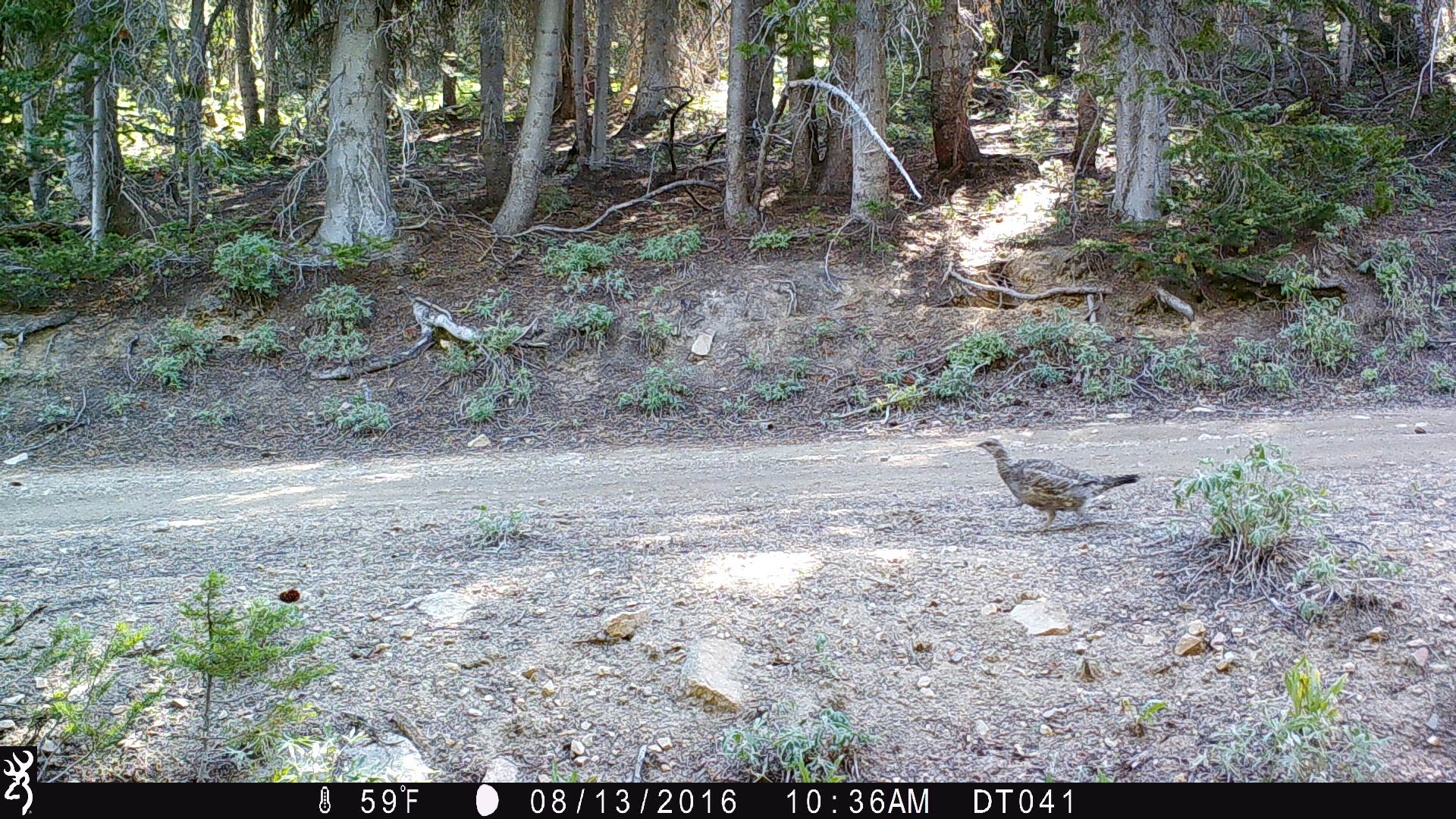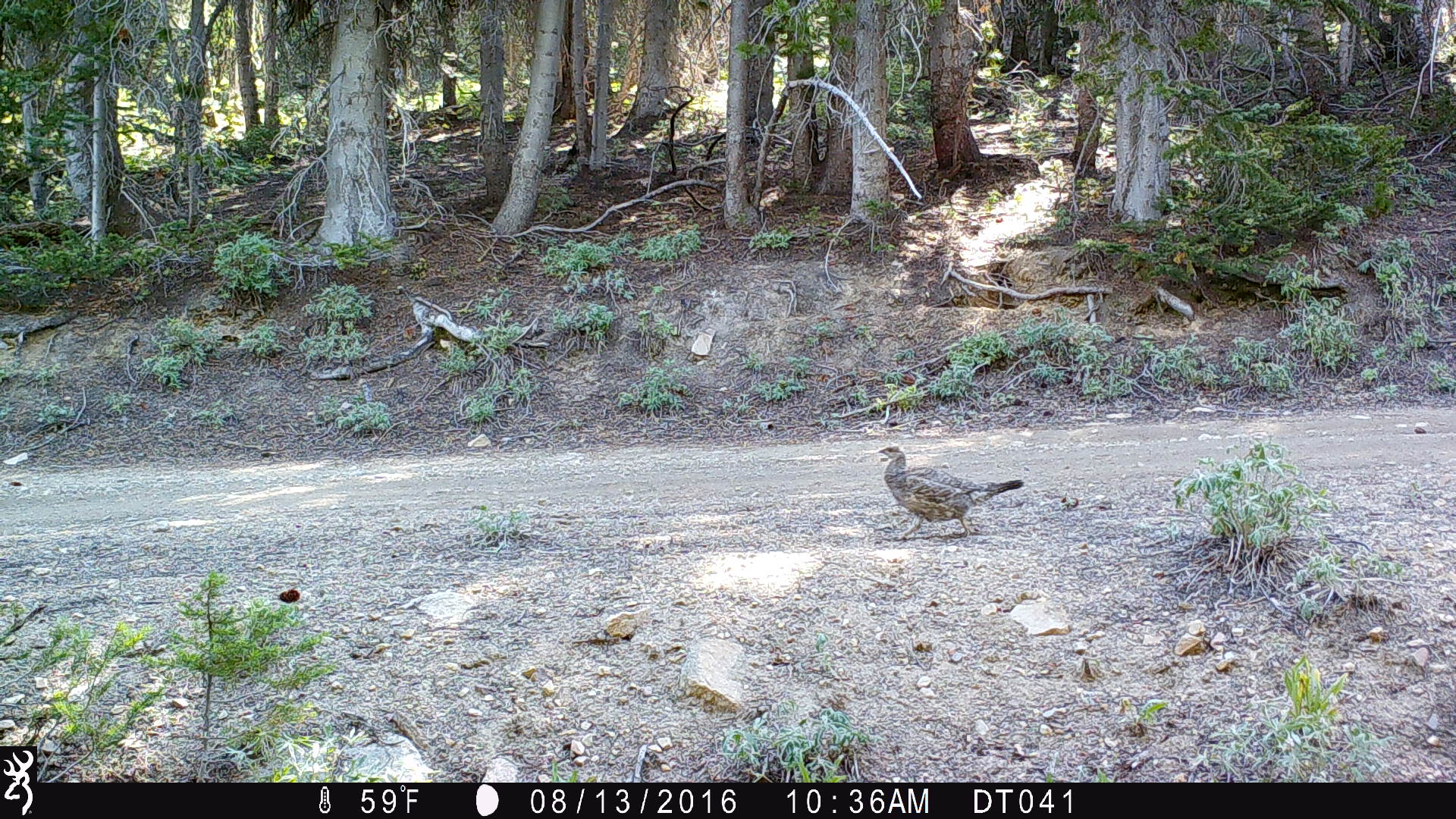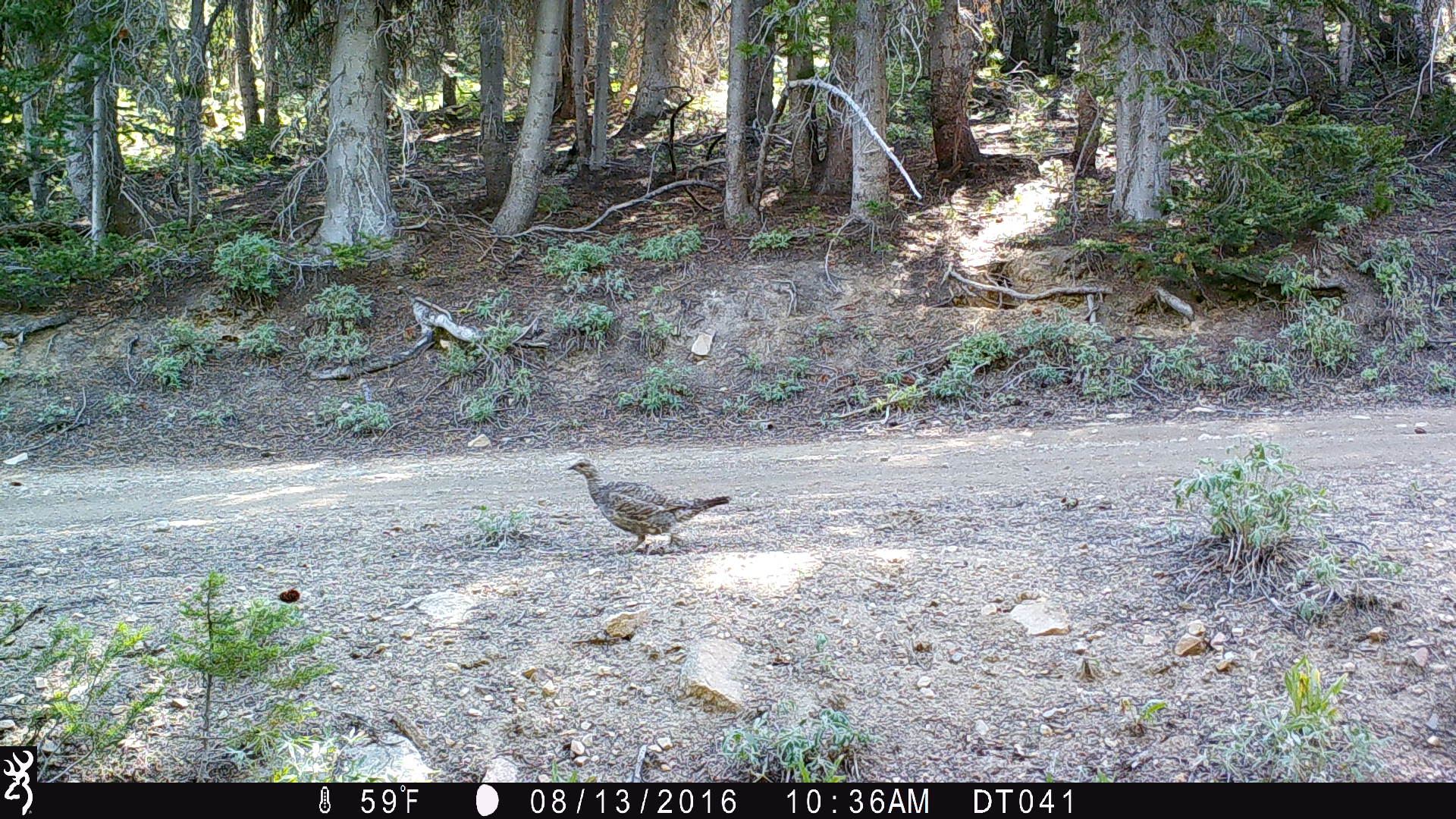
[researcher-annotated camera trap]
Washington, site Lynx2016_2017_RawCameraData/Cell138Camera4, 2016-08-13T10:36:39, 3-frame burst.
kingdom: Animalia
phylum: Chordata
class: Aves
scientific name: Aves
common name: birds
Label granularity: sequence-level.